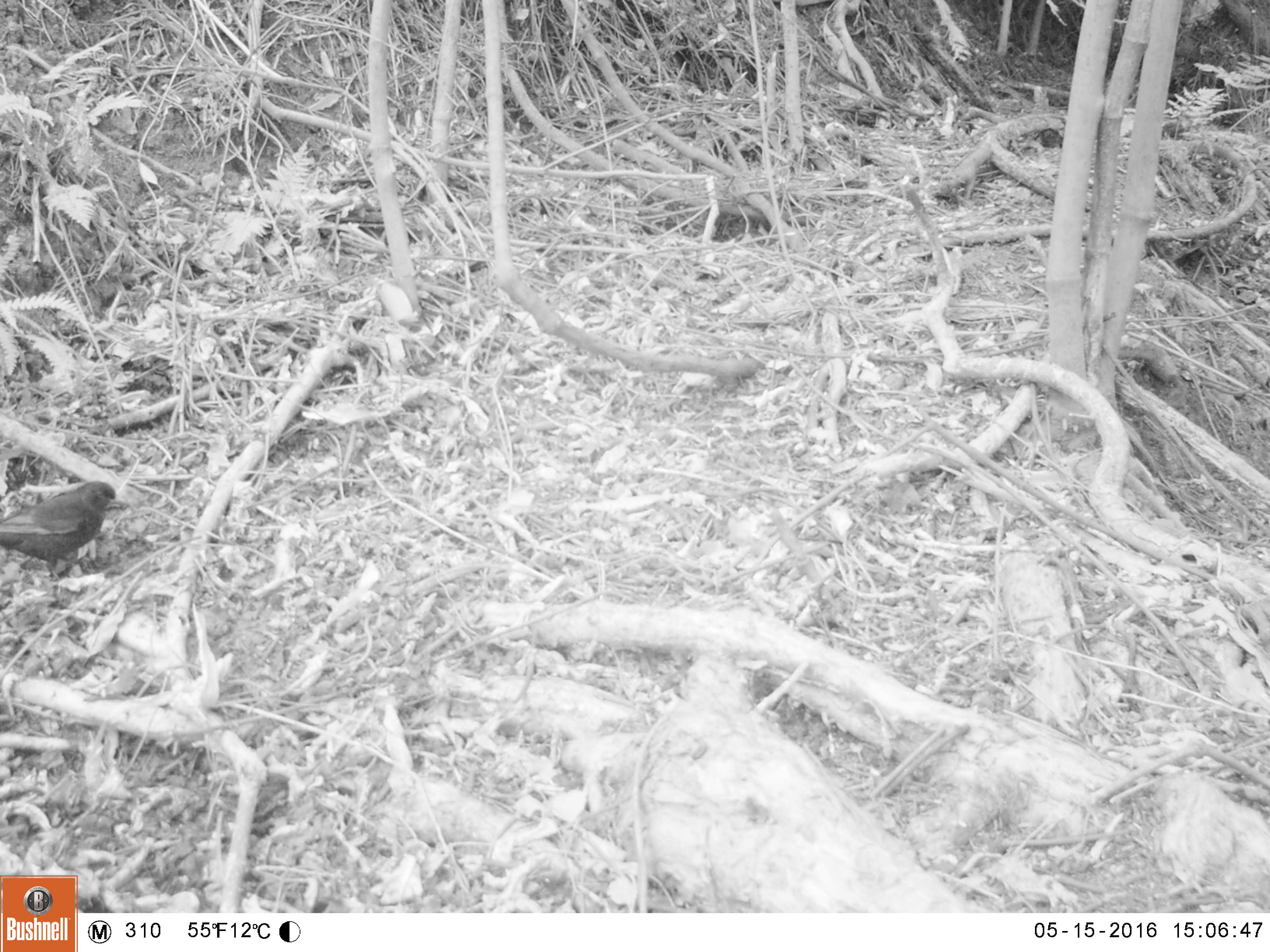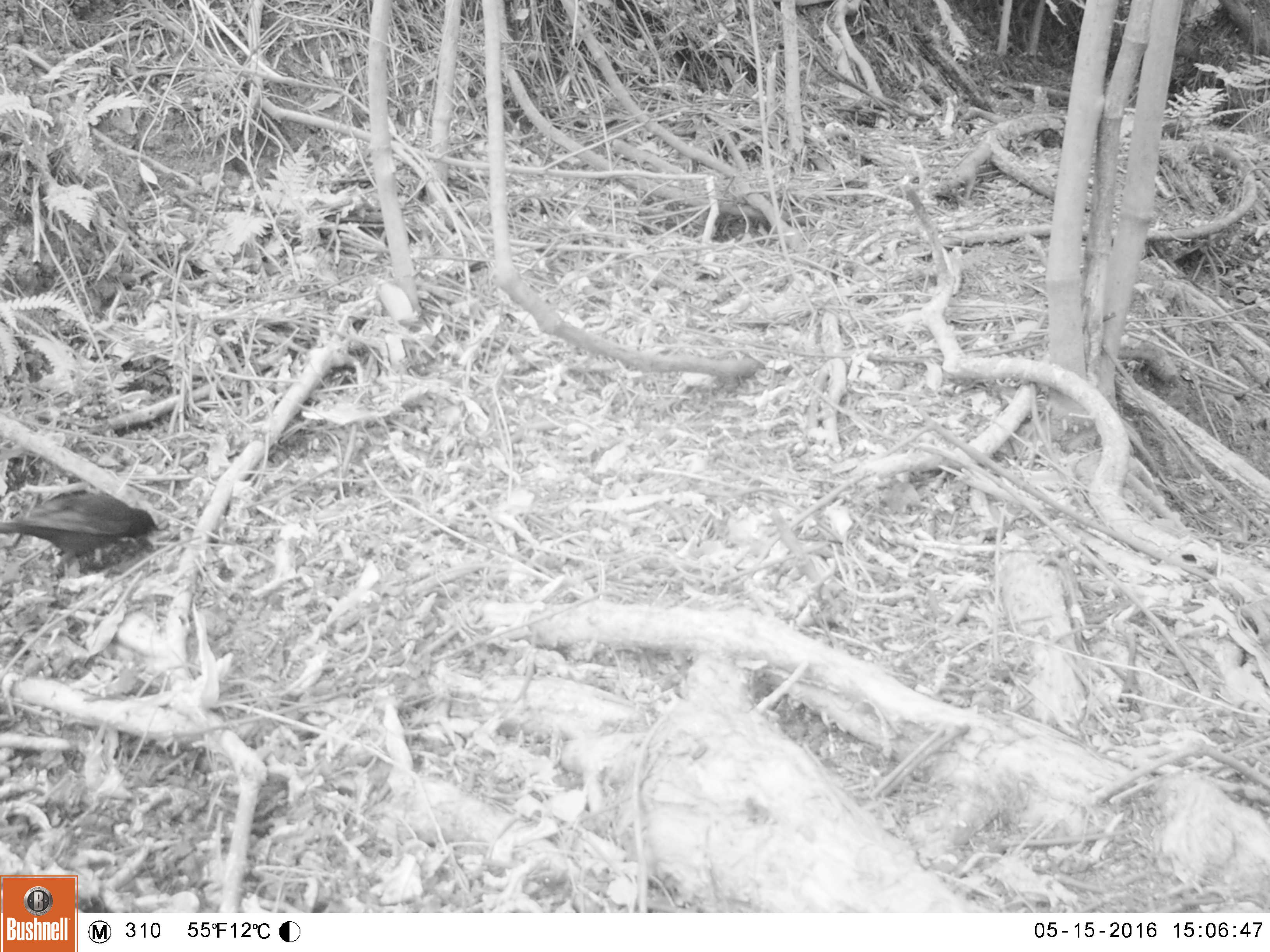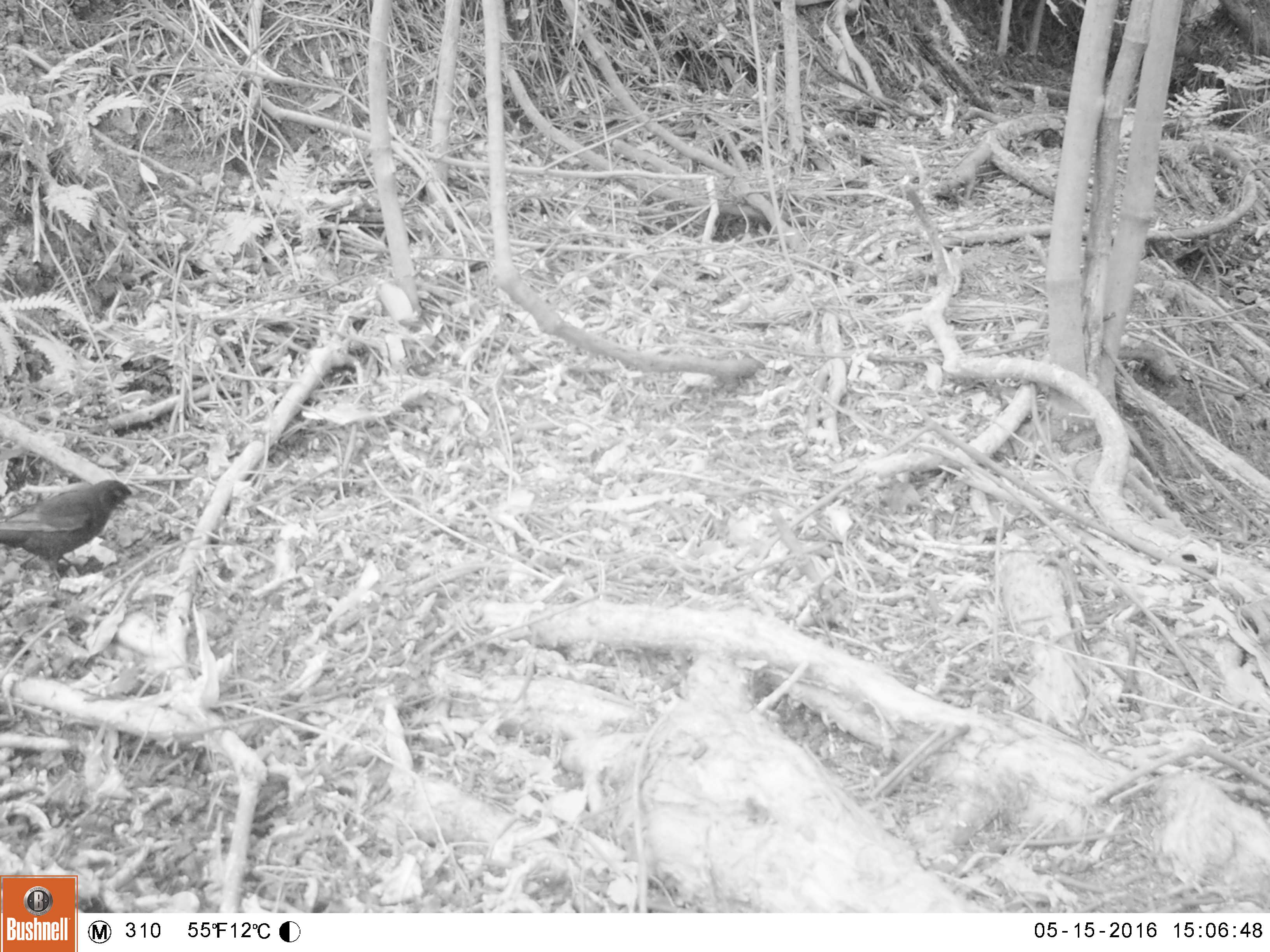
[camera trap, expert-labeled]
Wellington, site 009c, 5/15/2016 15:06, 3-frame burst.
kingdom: Animalia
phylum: Chordata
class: Aves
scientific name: Aves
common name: bird